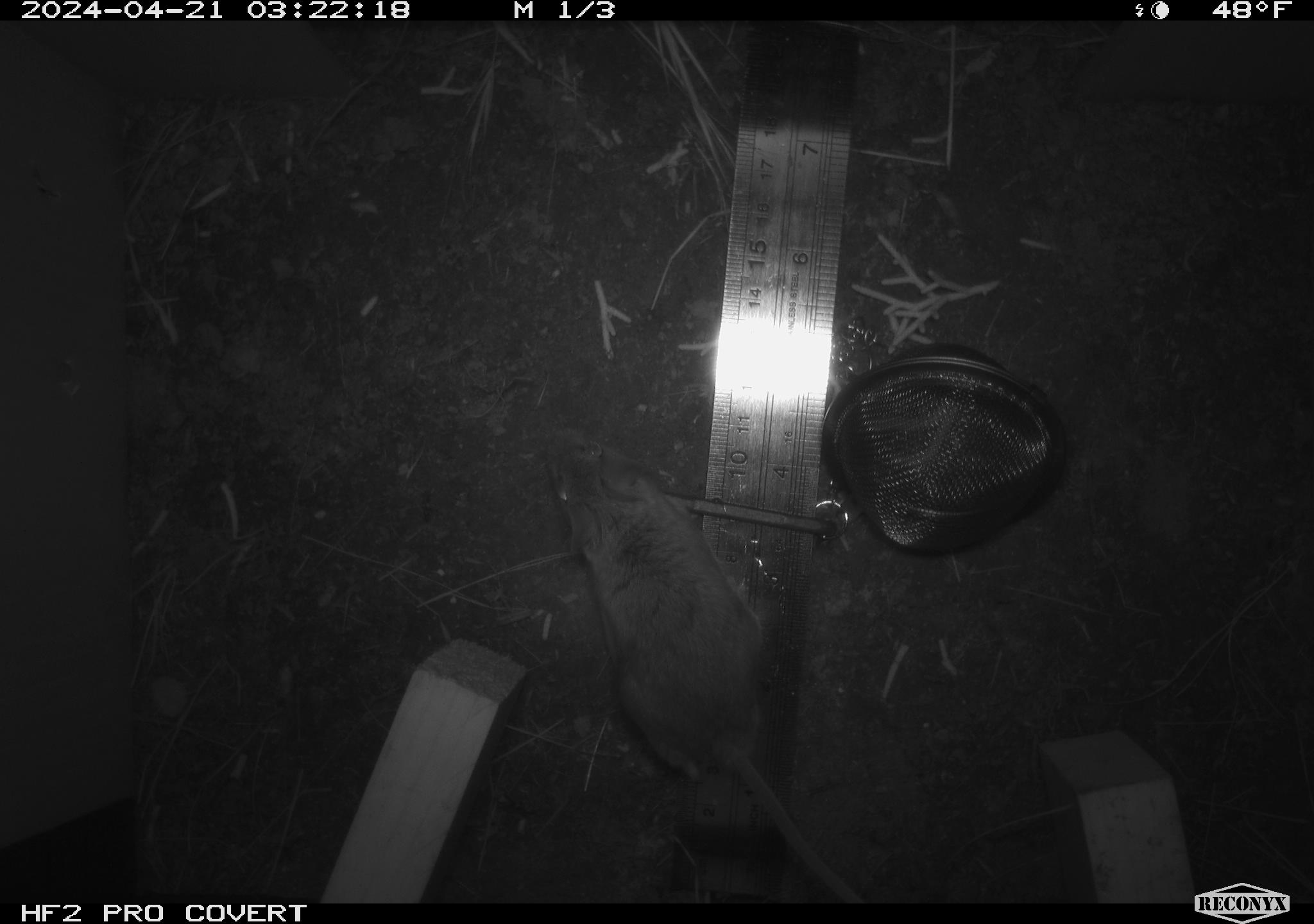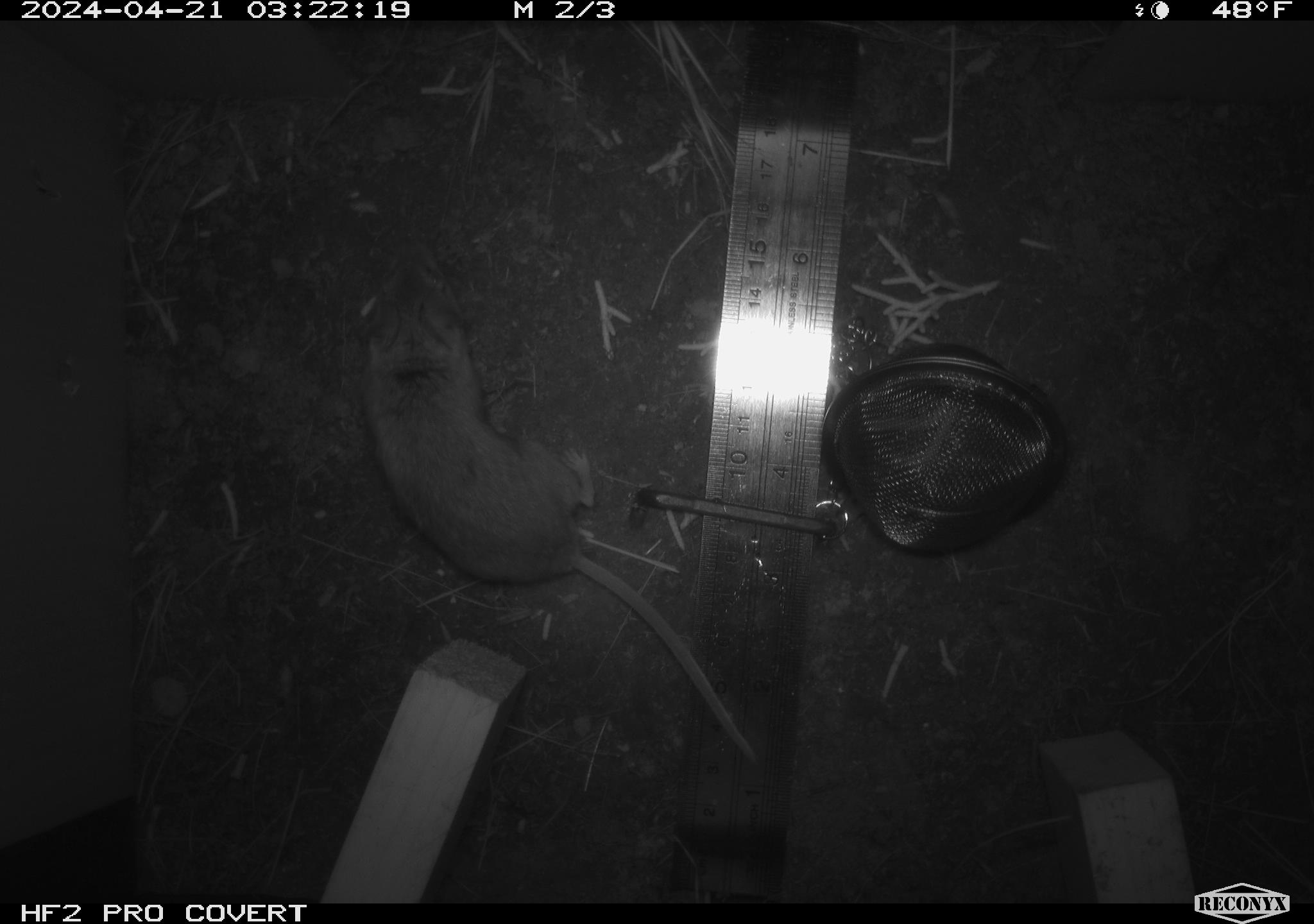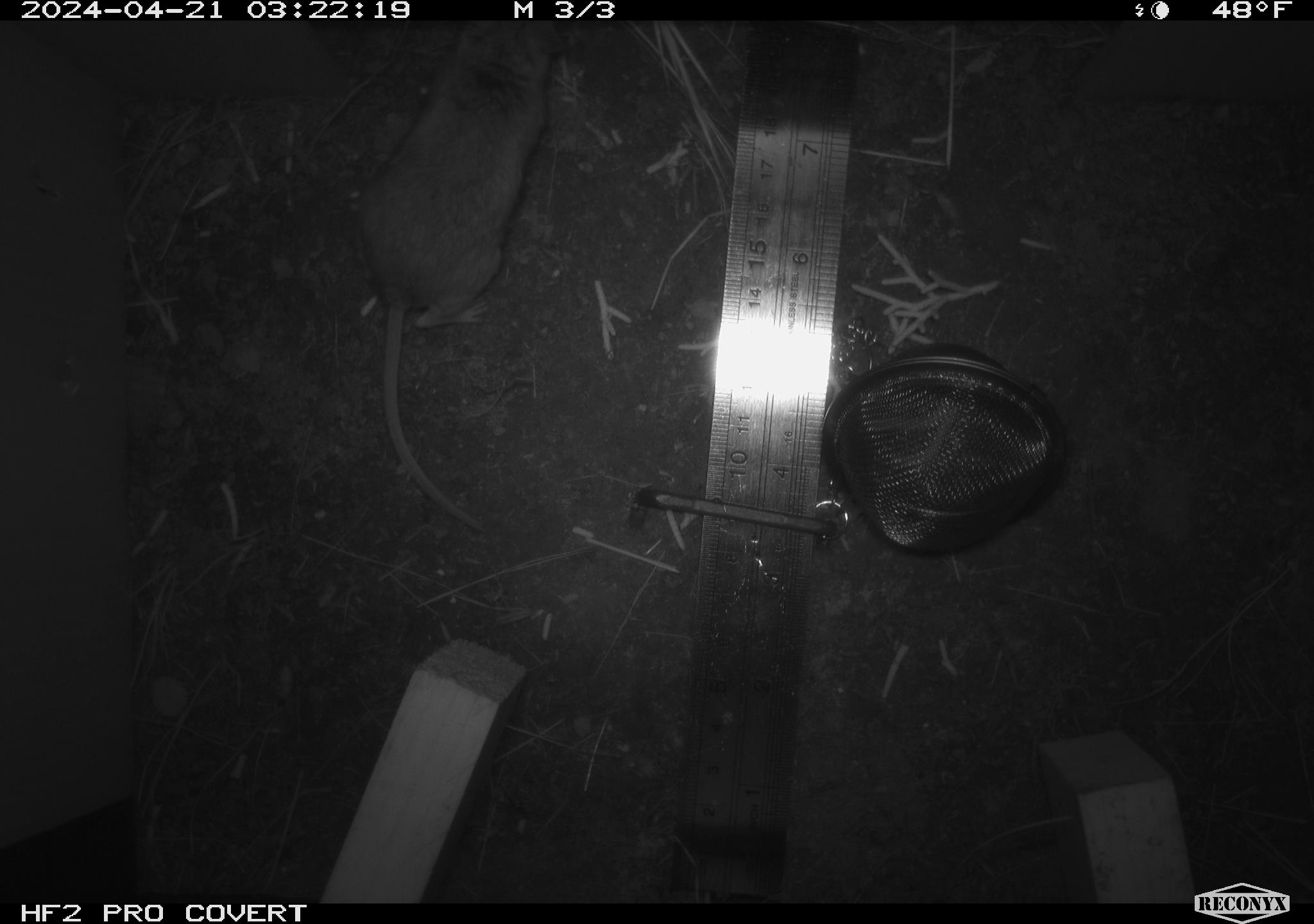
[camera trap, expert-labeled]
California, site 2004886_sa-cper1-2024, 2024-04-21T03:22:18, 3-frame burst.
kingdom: Animalia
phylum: Chordata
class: Mammalia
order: Rodentia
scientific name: Rodentia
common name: rodent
Rodent (Rodentia).